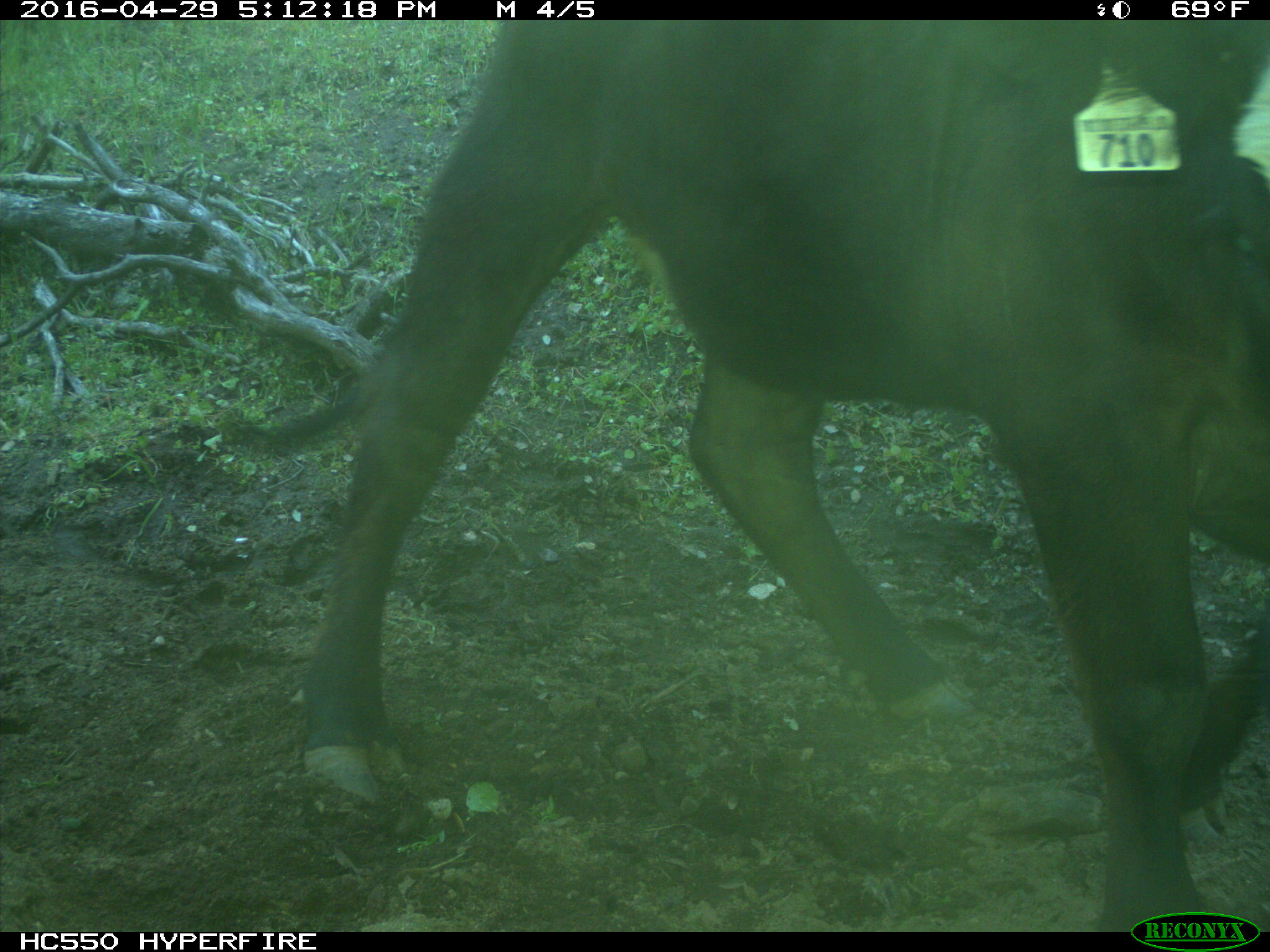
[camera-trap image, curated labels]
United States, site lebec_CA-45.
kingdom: Animalia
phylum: Chordata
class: Mammalia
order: Artiodactyla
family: Bovidae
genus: Bos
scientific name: Bos taurus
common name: domestic cow